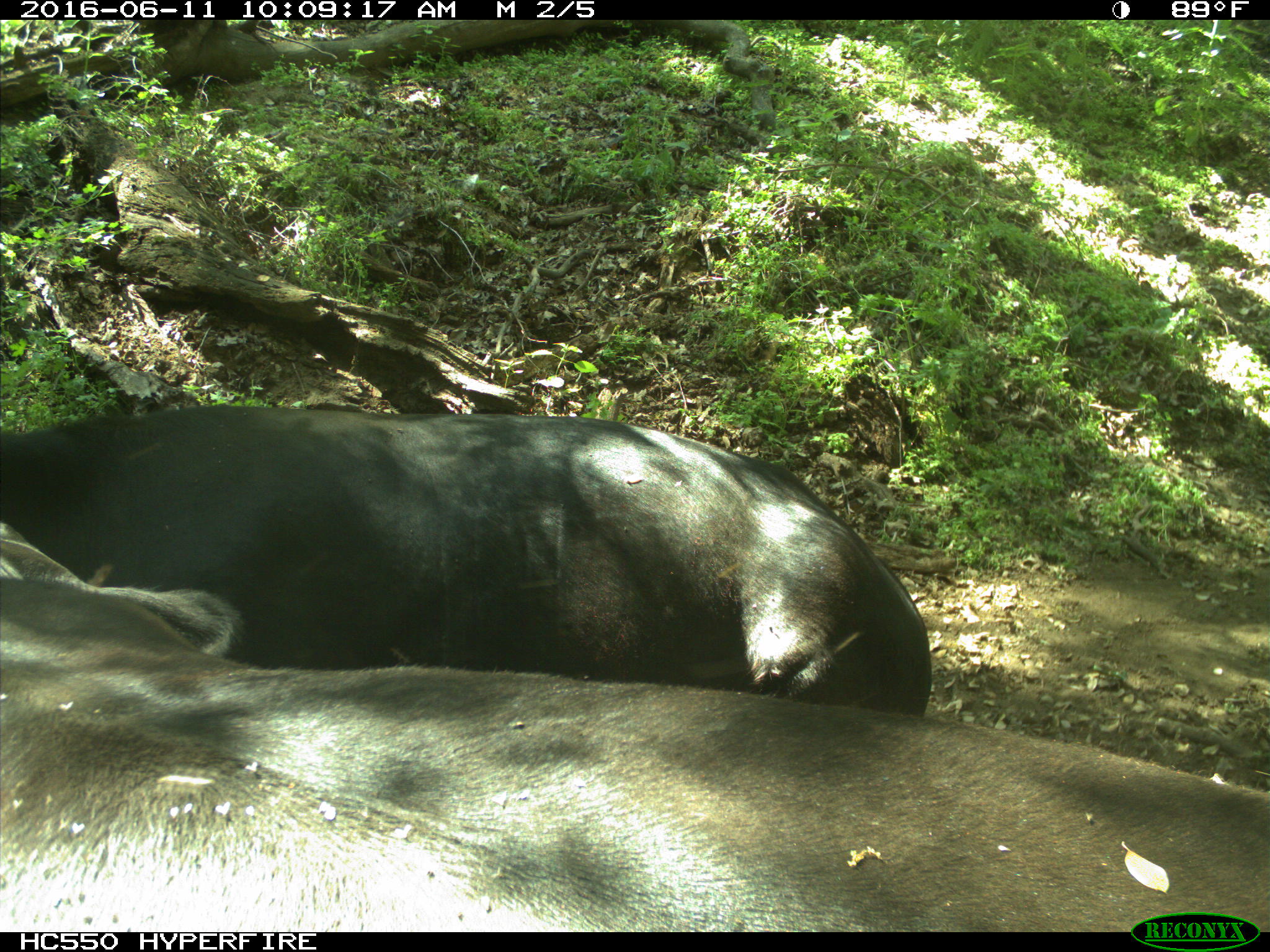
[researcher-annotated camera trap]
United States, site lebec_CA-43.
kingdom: Animalia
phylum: Chordata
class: Mammalia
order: Artiodactyla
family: Bovidae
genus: Bos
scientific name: Bos taurus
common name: domestic cow